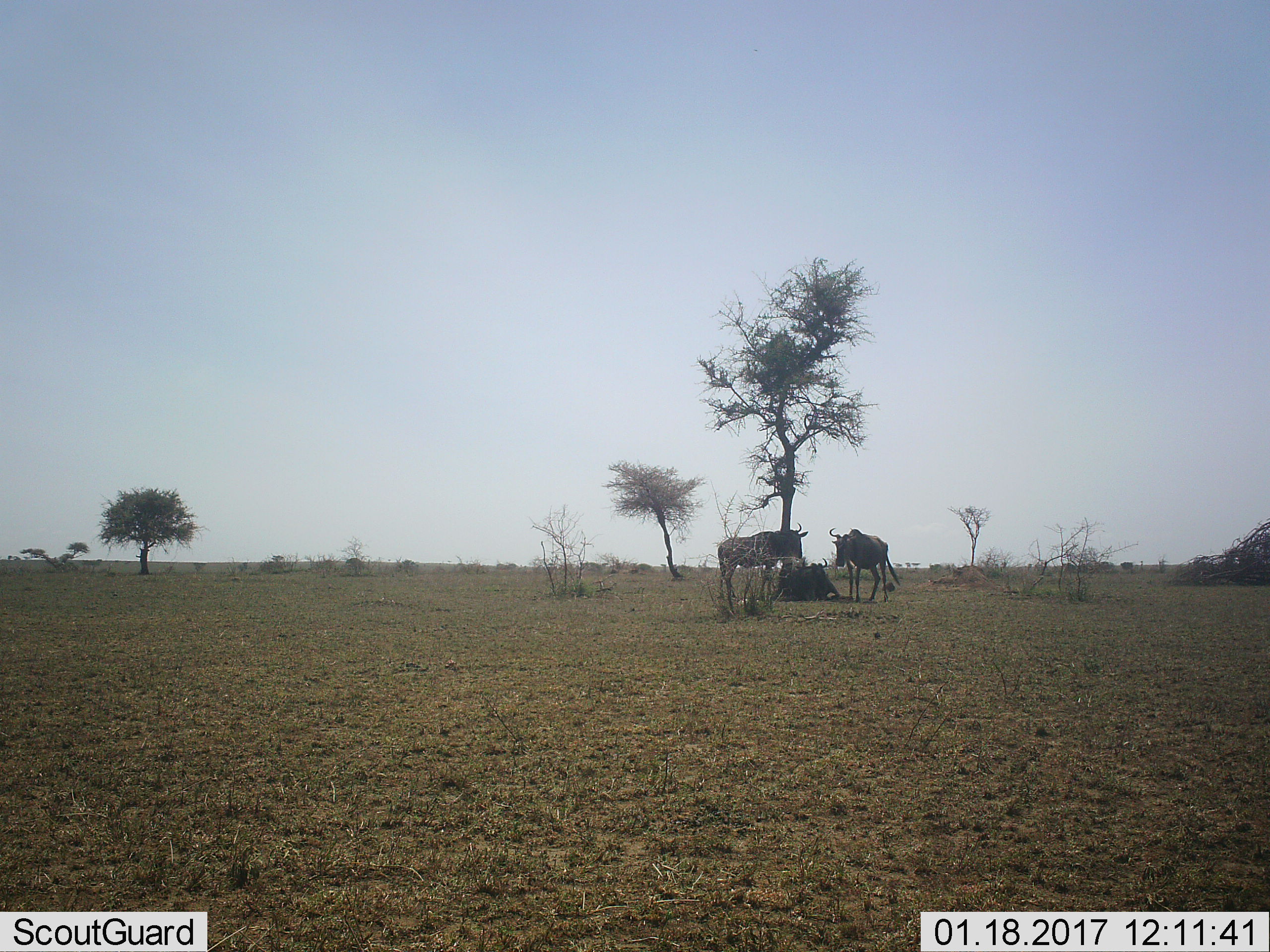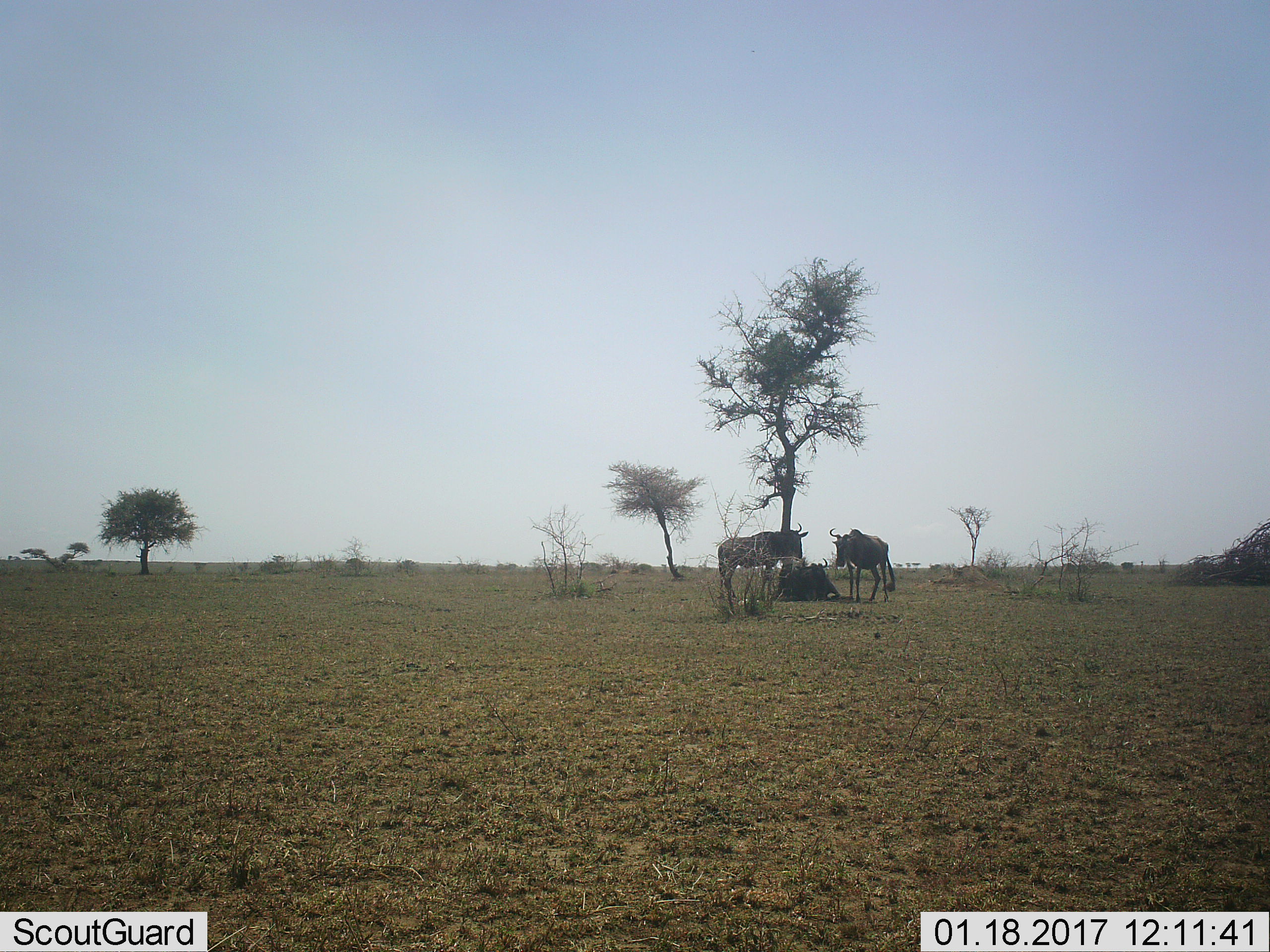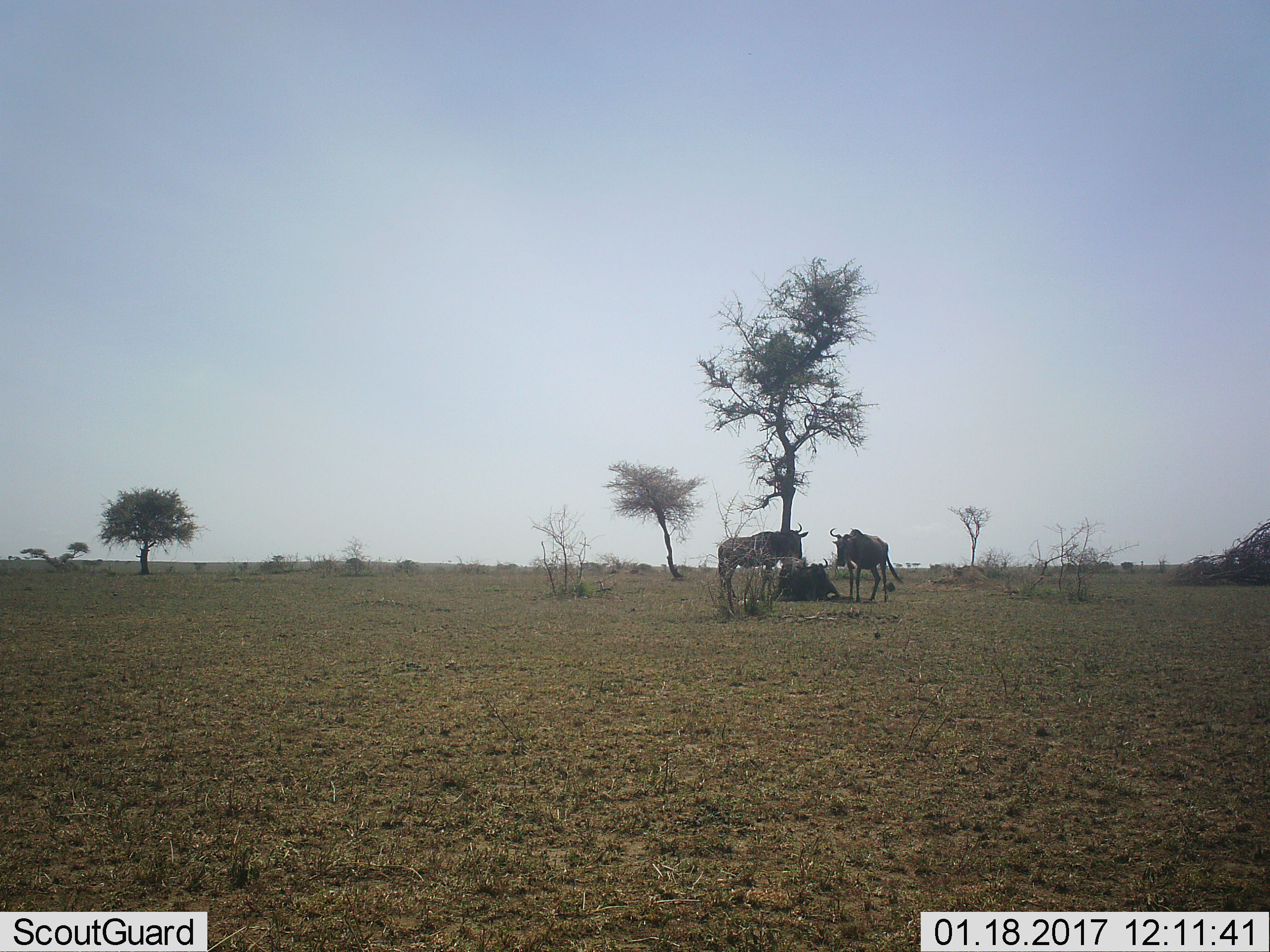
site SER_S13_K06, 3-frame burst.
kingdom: Animalia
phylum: Chordata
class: Mammalia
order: Artiodactyla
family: Bovidae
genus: Connochaetes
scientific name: Connochaetes taurinus taurinus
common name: blue wildebeest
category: wildebeestblue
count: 3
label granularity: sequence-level